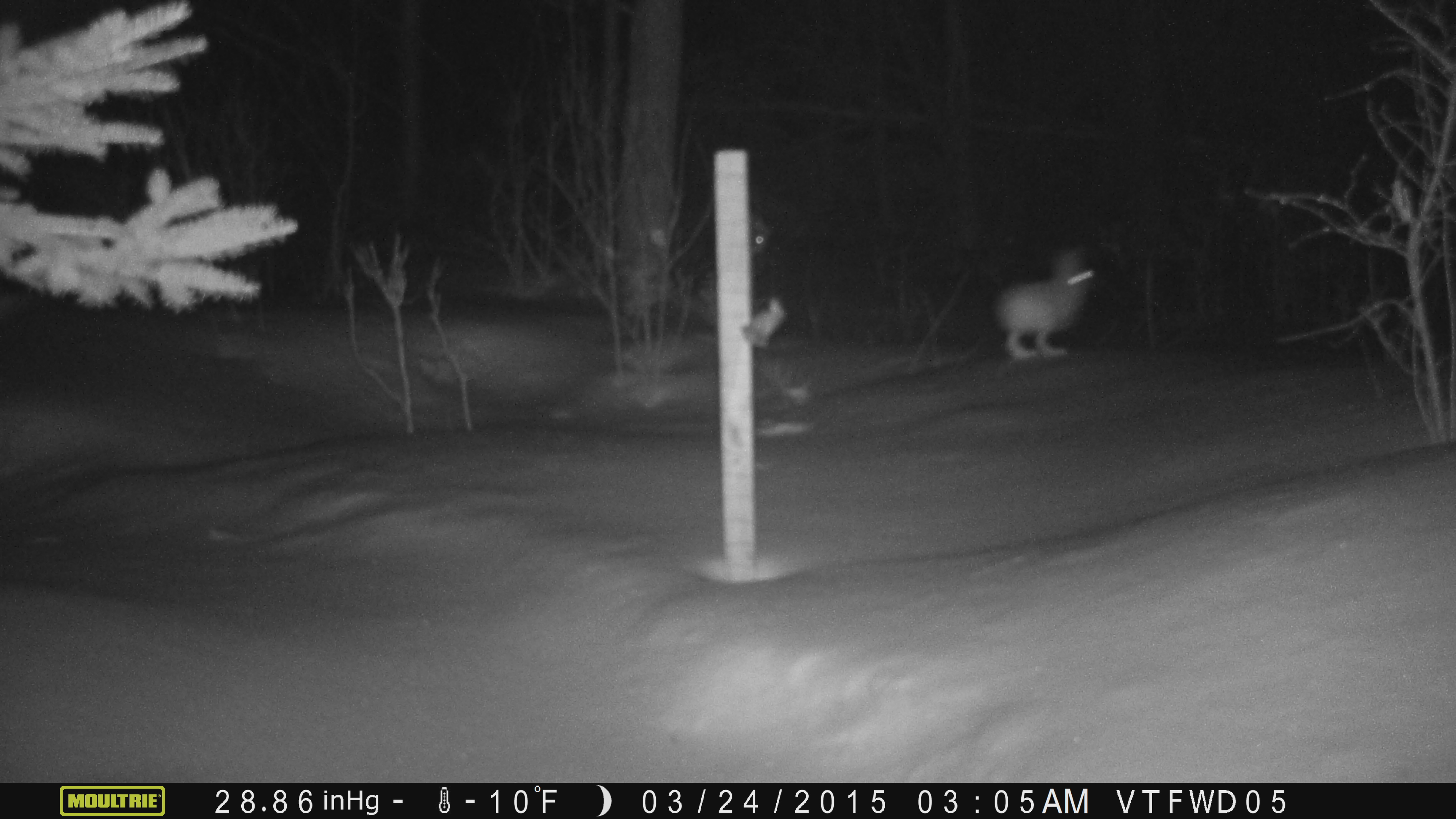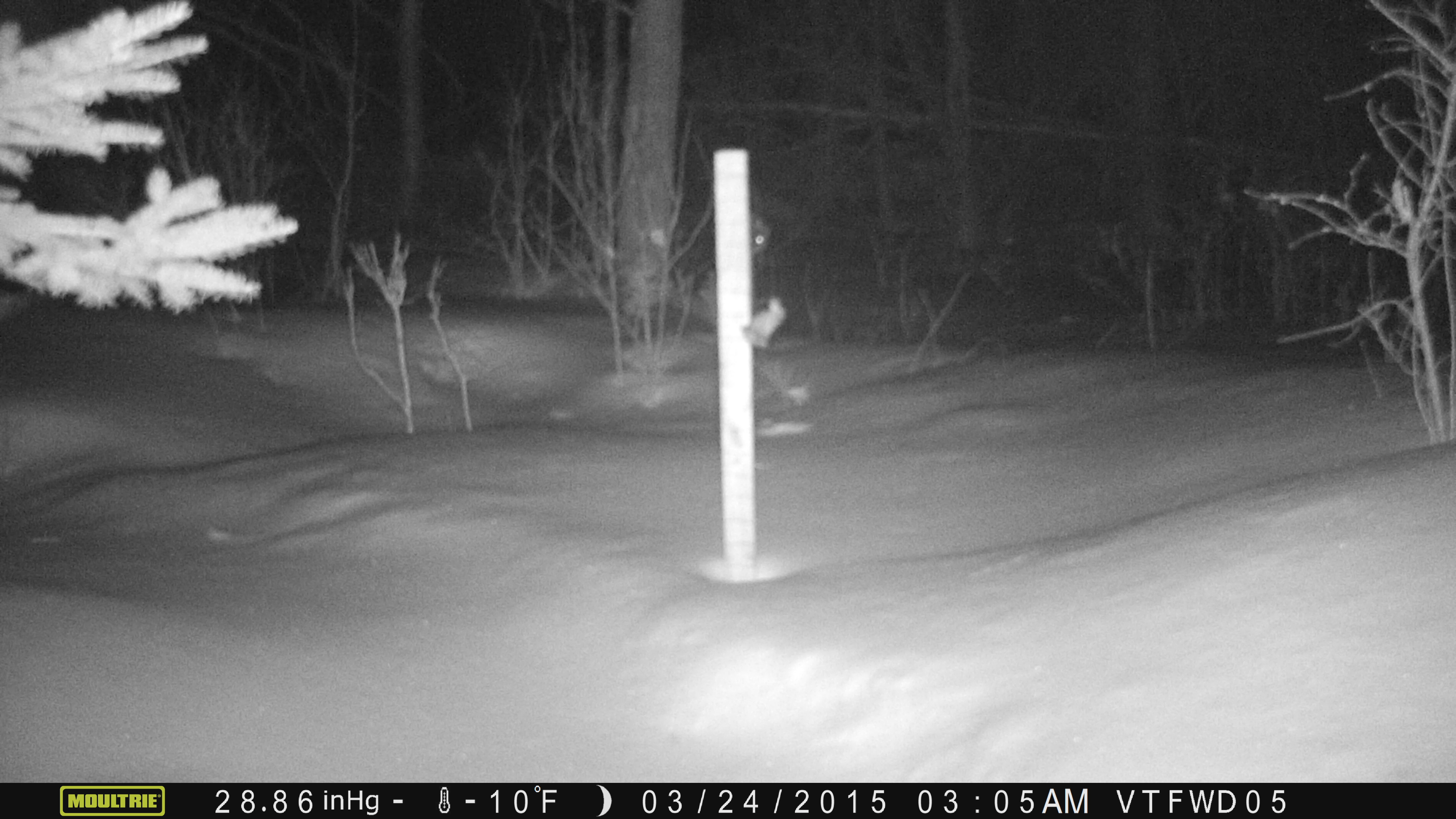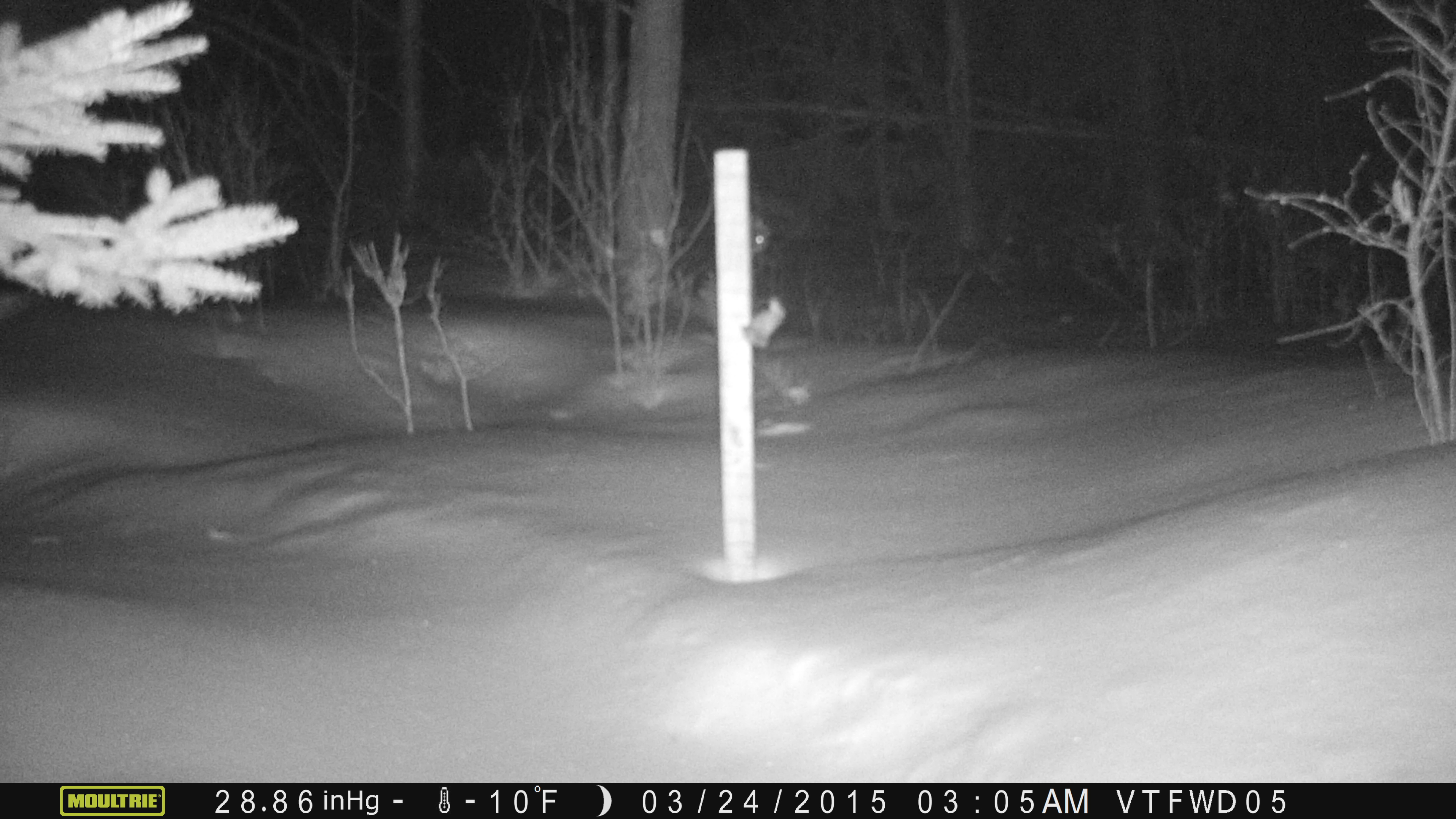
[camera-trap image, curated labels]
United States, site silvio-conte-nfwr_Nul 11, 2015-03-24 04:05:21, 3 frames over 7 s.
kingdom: Animalia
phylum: Chordata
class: Mammalia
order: Lagomorpha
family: Leporidae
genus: Lepus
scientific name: Lepus americanus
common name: snowshoe hare